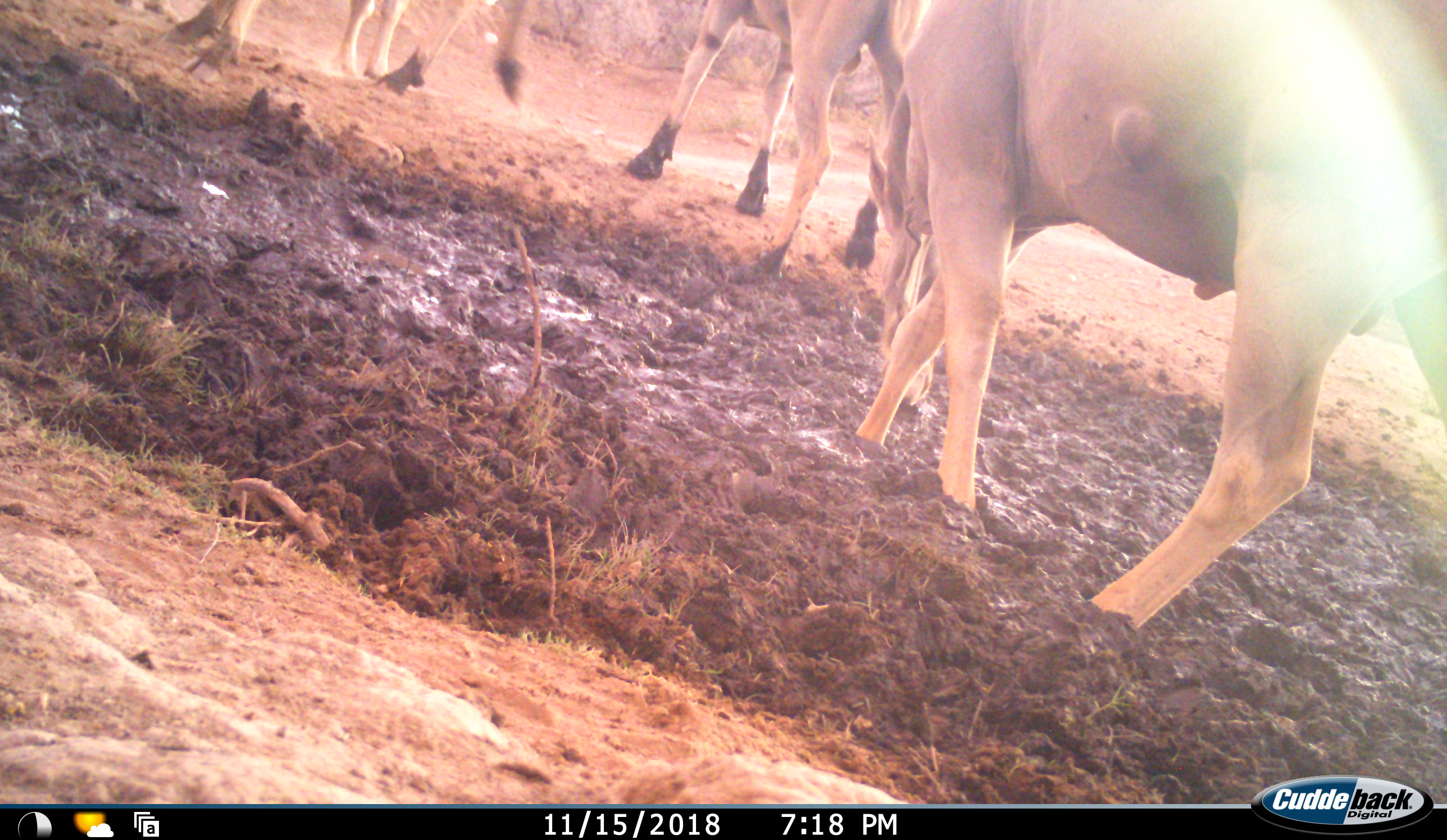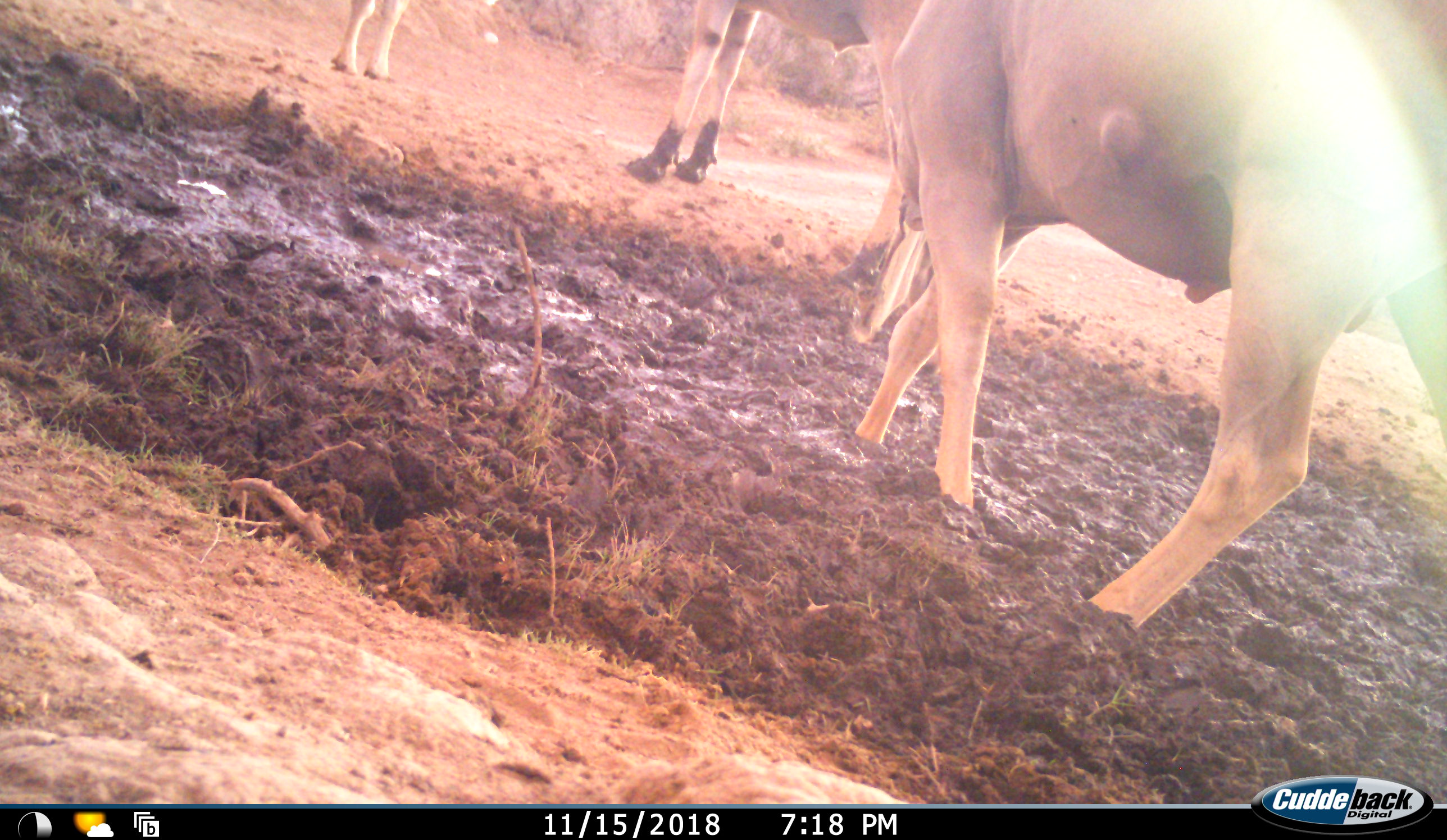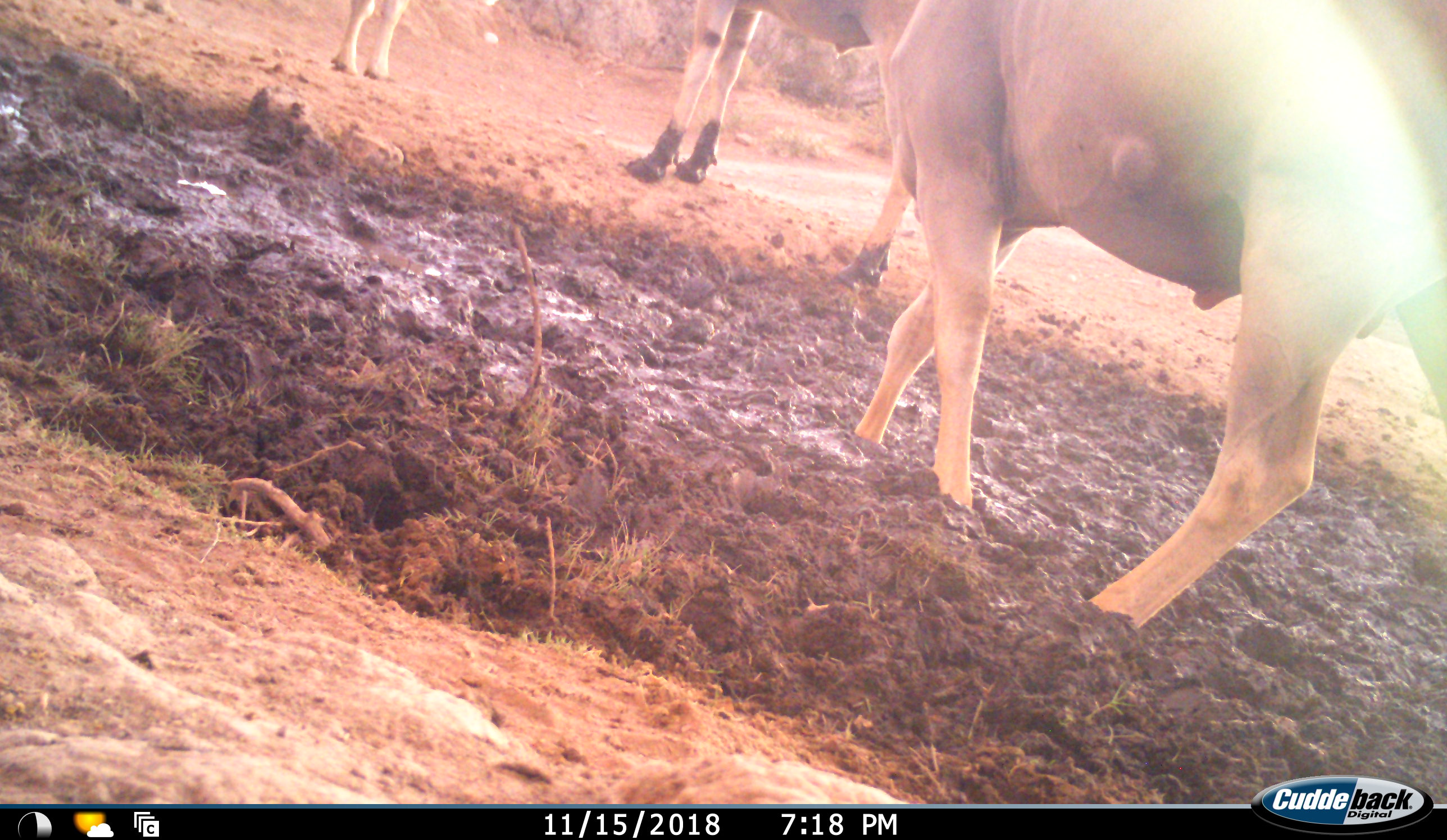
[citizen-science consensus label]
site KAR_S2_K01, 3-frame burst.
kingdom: Animalia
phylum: Chordata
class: Mammalia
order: Artiodactyla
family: Bovidae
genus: Tragelaphus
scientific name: Tragelaphus oryx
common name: eland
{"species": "eland (Tragelaphus oryx)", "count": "4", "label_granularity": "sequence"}